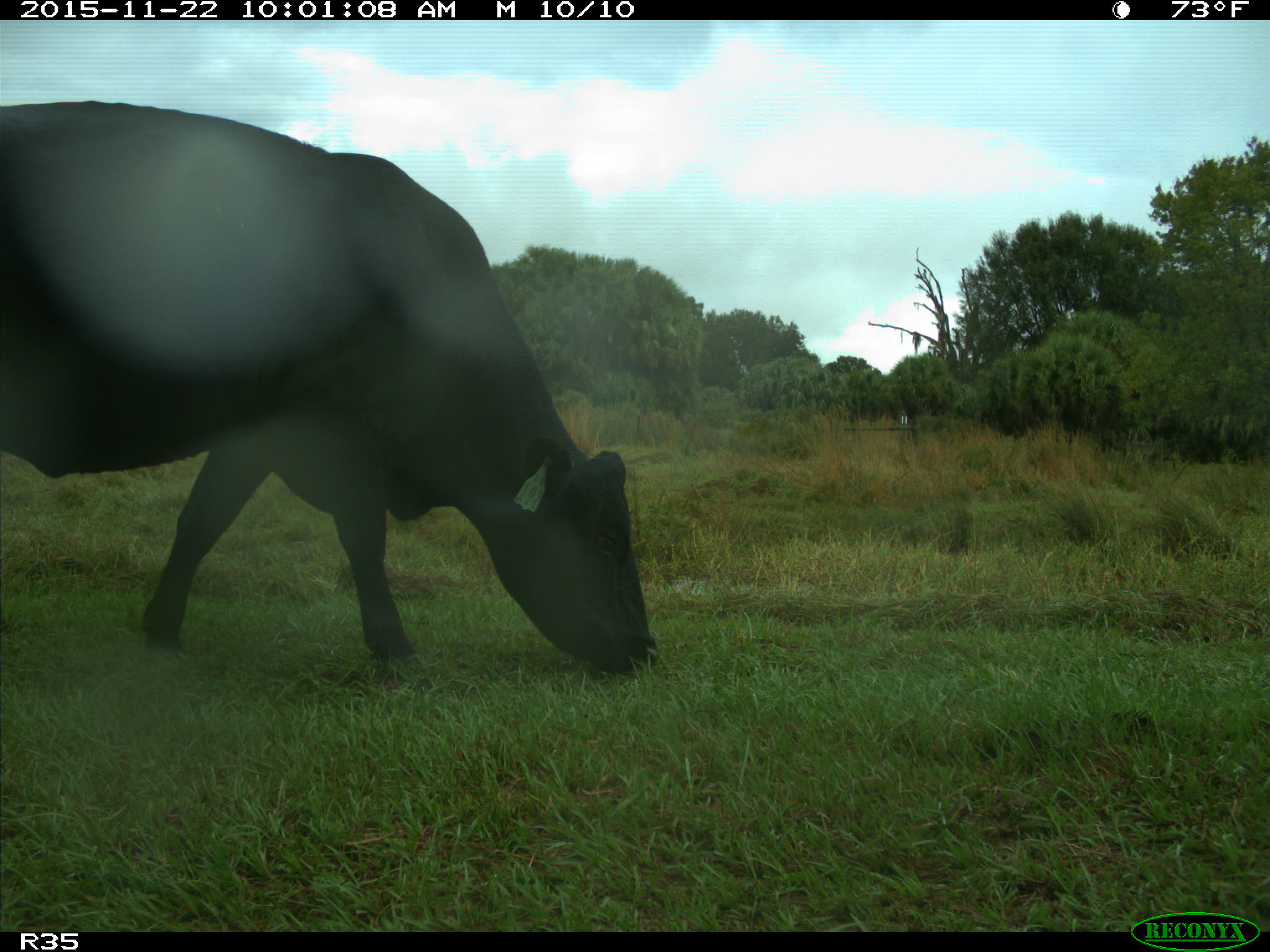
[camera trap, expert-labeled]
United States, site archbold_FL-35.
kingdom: Animalia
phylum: Chordata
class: Mammalia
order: Artiodactyla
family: Bovidae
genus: Bos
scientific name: Bos taurus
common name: domestic cow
Bos taurus (domestic cow).